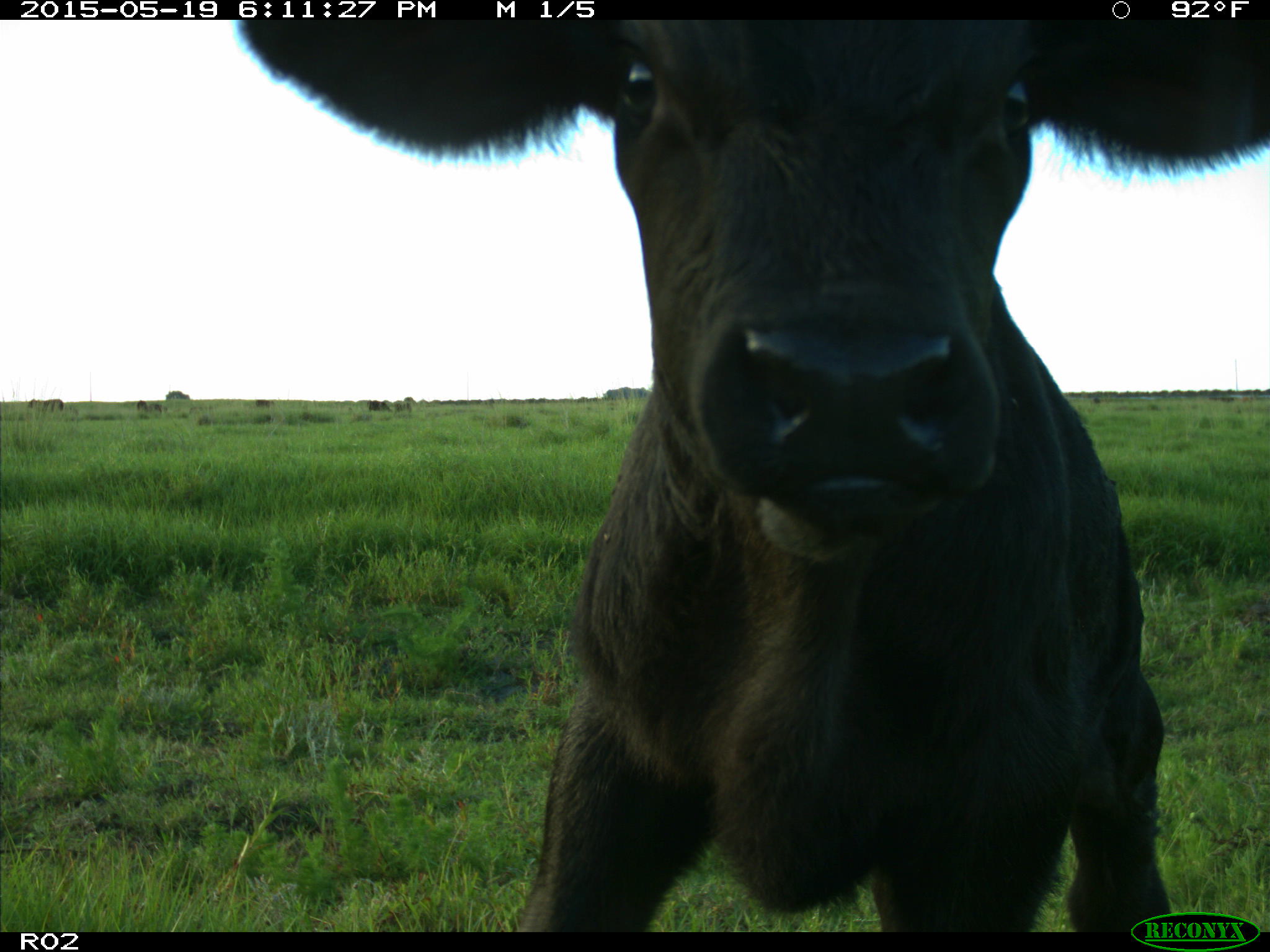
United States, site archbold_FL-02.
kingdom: Animalia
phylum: Chordata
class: Mammalia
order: Artiodactyla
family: Bovidae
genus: Bos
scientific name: Bos taurus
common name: domestic cow